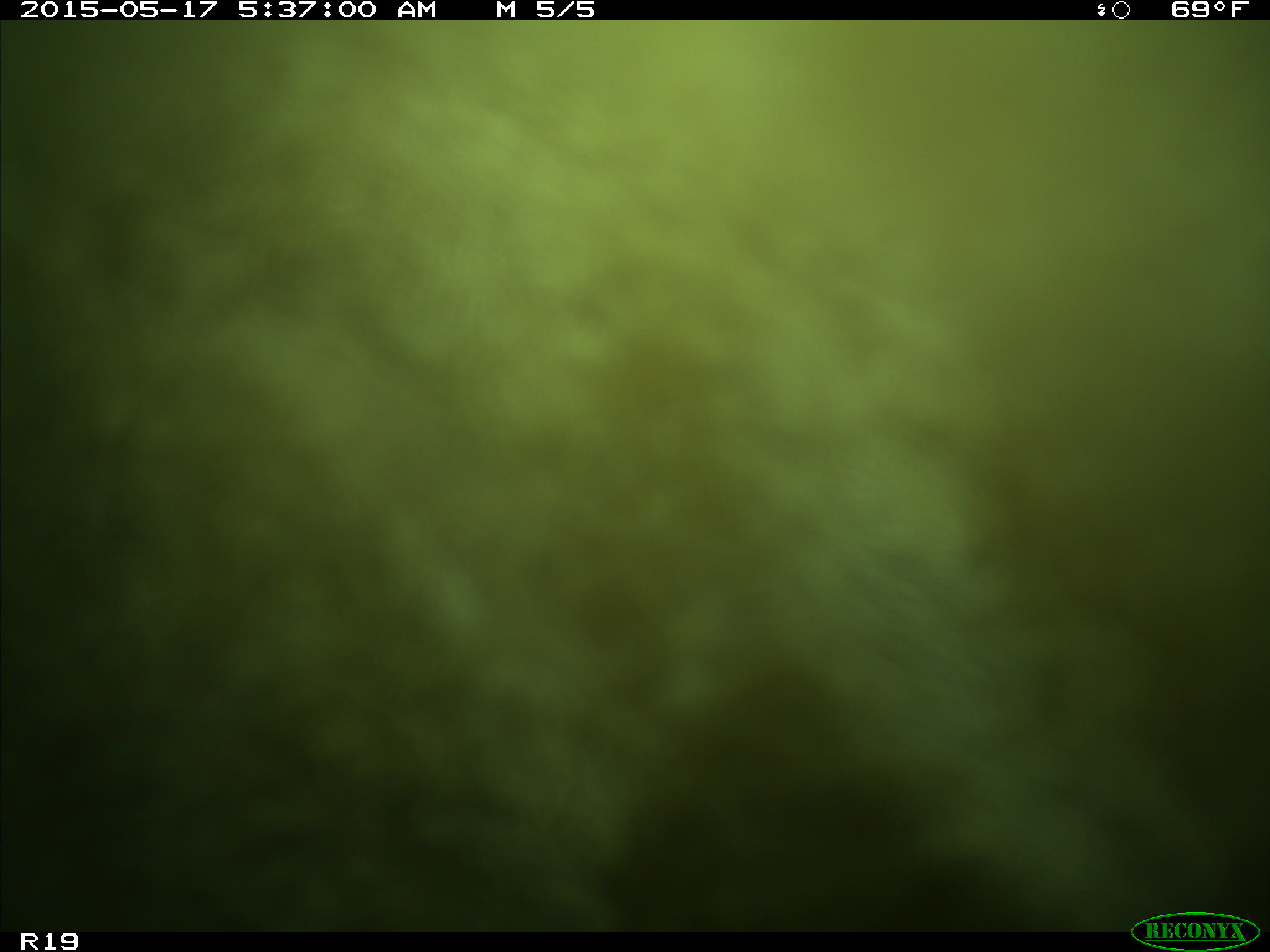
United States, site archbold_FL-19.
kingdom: Animalia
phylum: Chordata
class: Mammalia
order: Artiodactyla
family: Bovidae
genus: Bos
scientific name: Bos taurus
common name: domestic cow